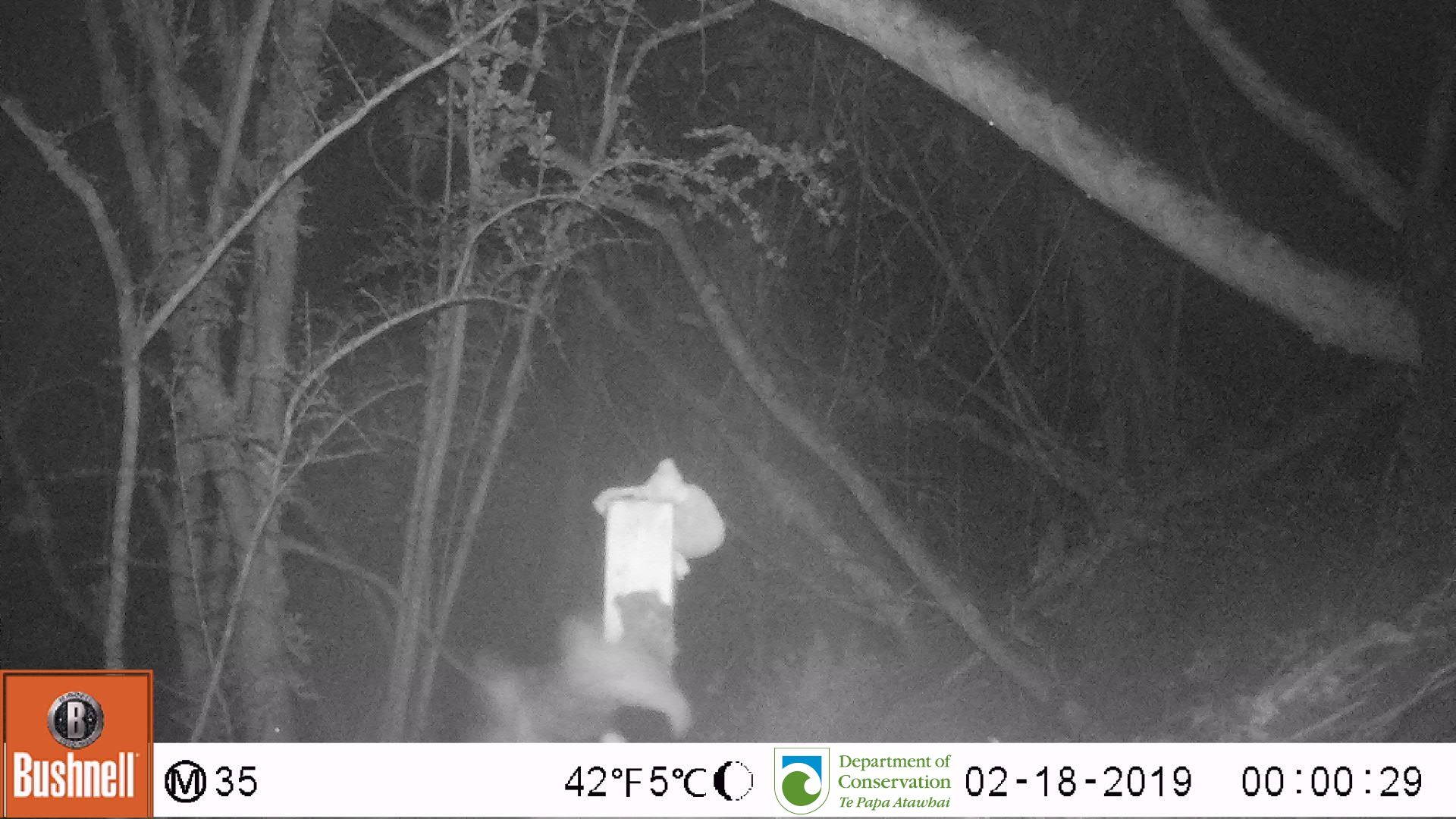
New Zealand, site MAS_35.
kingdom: Animalia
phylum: Chordata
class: Mammalia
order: Carnivora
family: Felidae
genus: Felis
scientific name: Felis catus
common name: domestic cat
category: cat